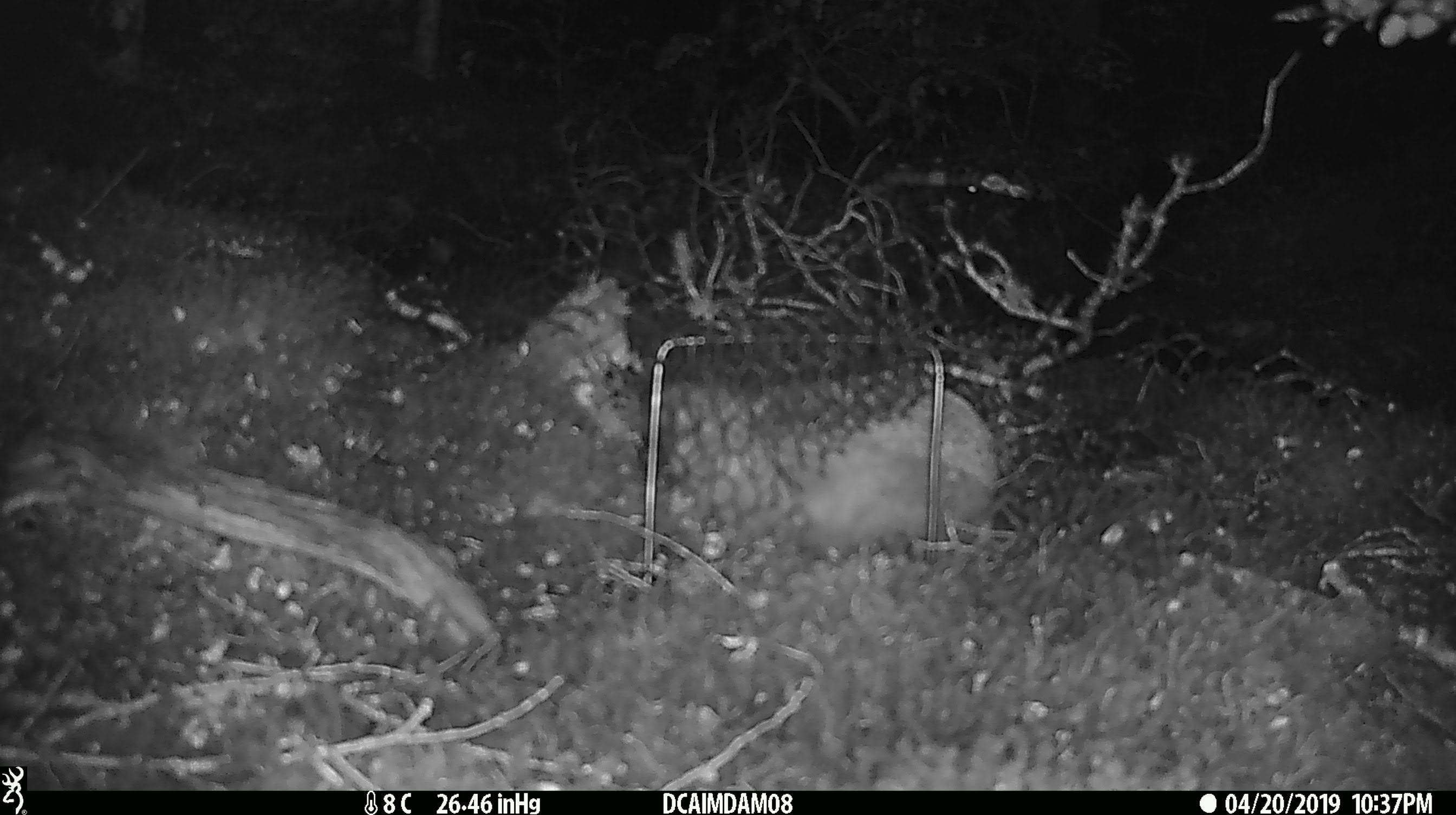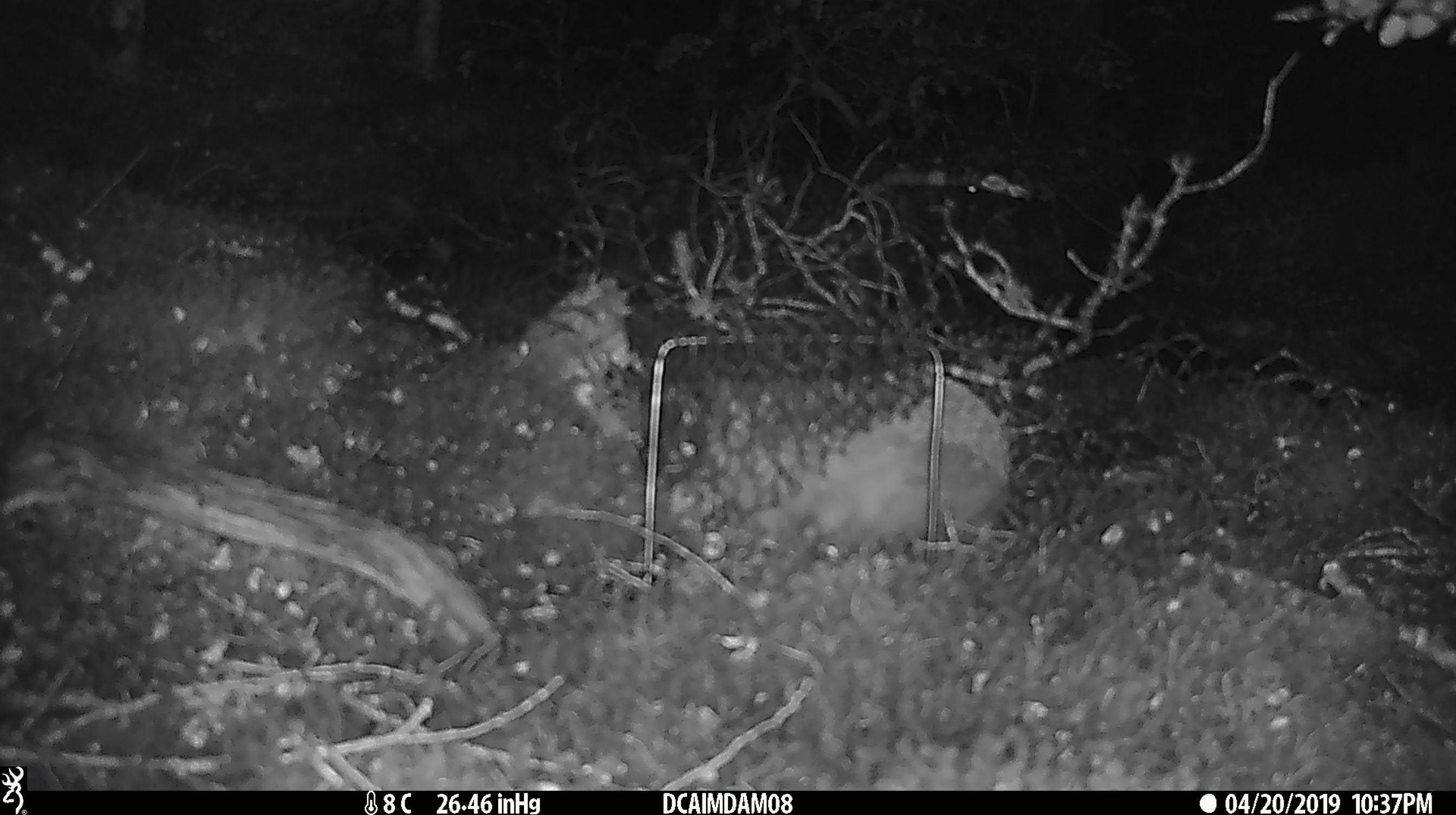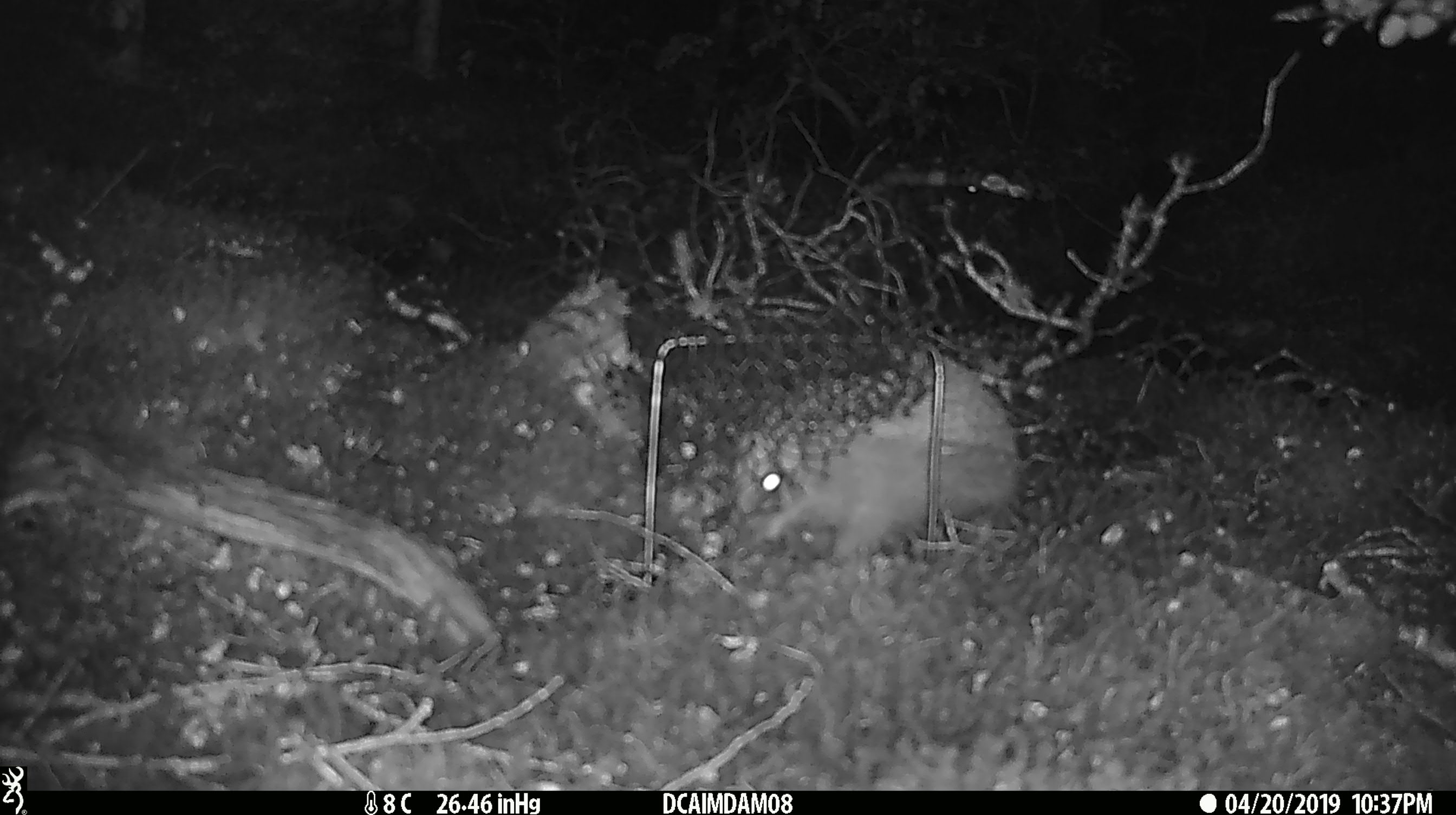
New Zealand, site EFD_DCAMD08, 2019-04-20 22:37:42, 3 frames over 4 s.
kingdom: Animalia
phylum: Chordata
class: Mammalia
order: Eulipotyphla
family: Erinaceidae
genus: Erinaceus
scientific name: Erinaceus europaeus europaeus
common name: european hedgehog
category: hedgehog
Hedgehog (european hedgehog) (Erinaceus europaeus europaeus).